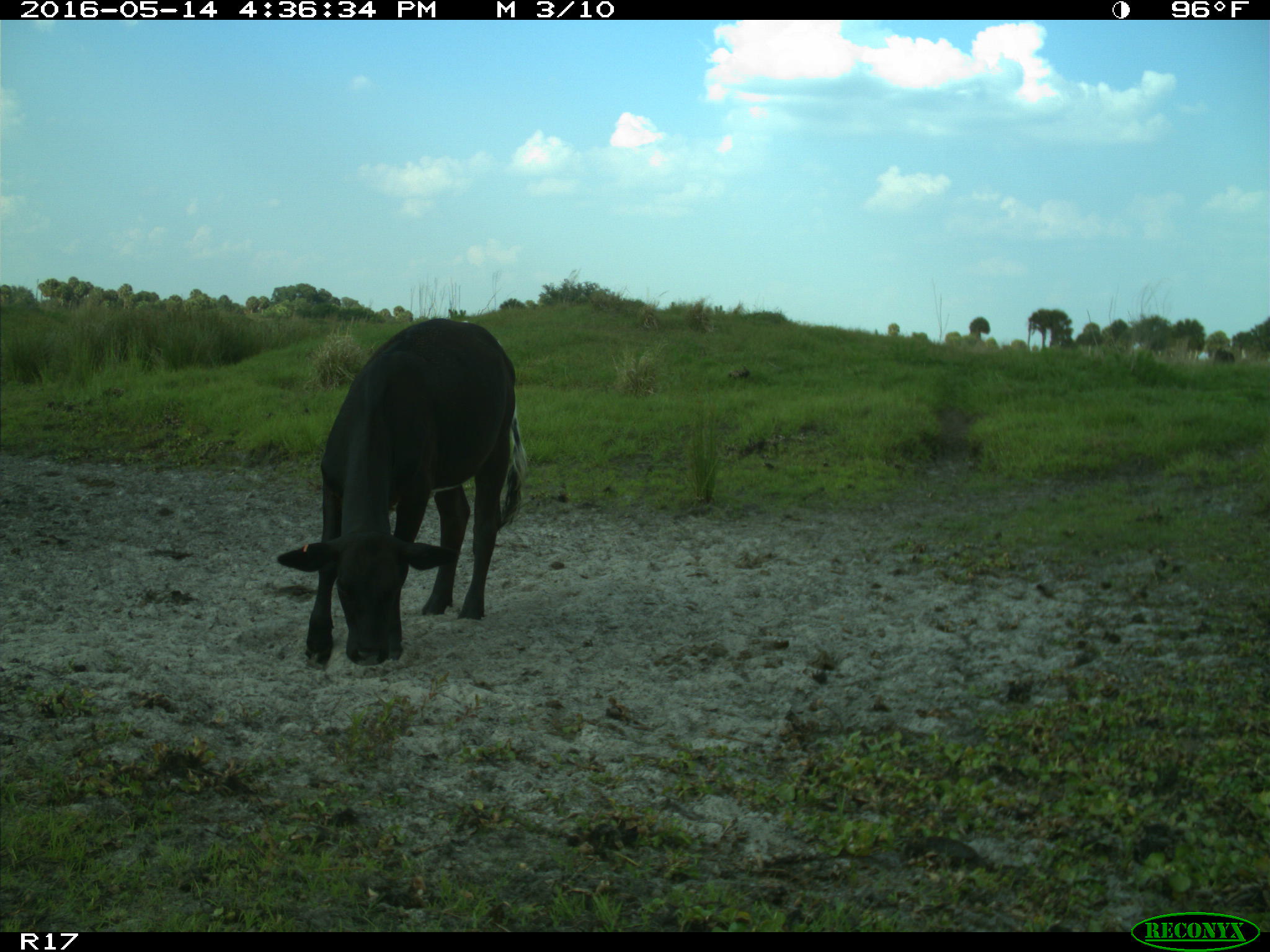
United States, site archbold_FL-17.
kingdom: Animalia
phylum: Chordata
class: Mammalia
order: Artiodactyla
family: Bovidae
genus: Bos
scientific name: Bos taurus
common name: domestic cow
Bos taurus (domestic cow).